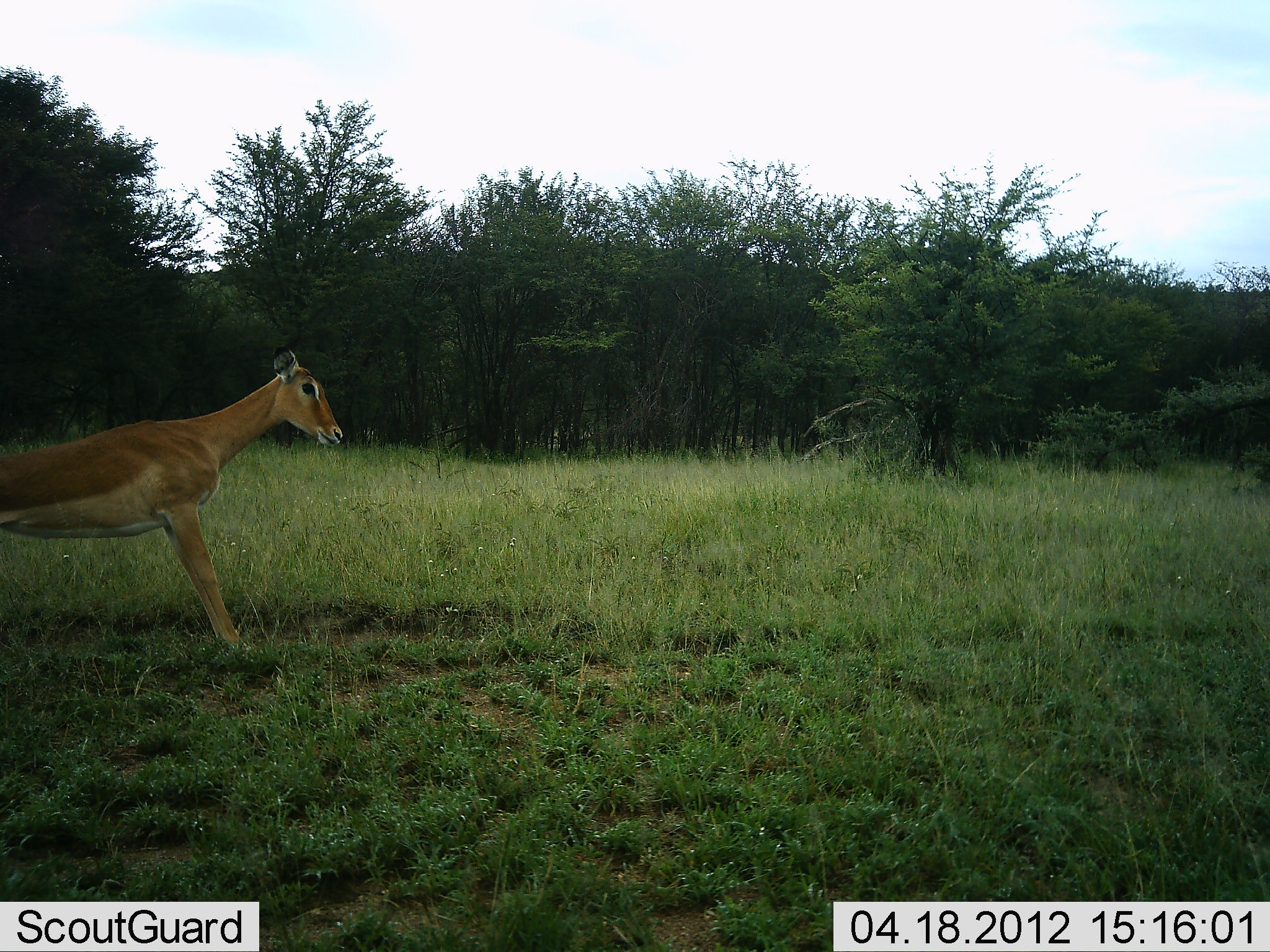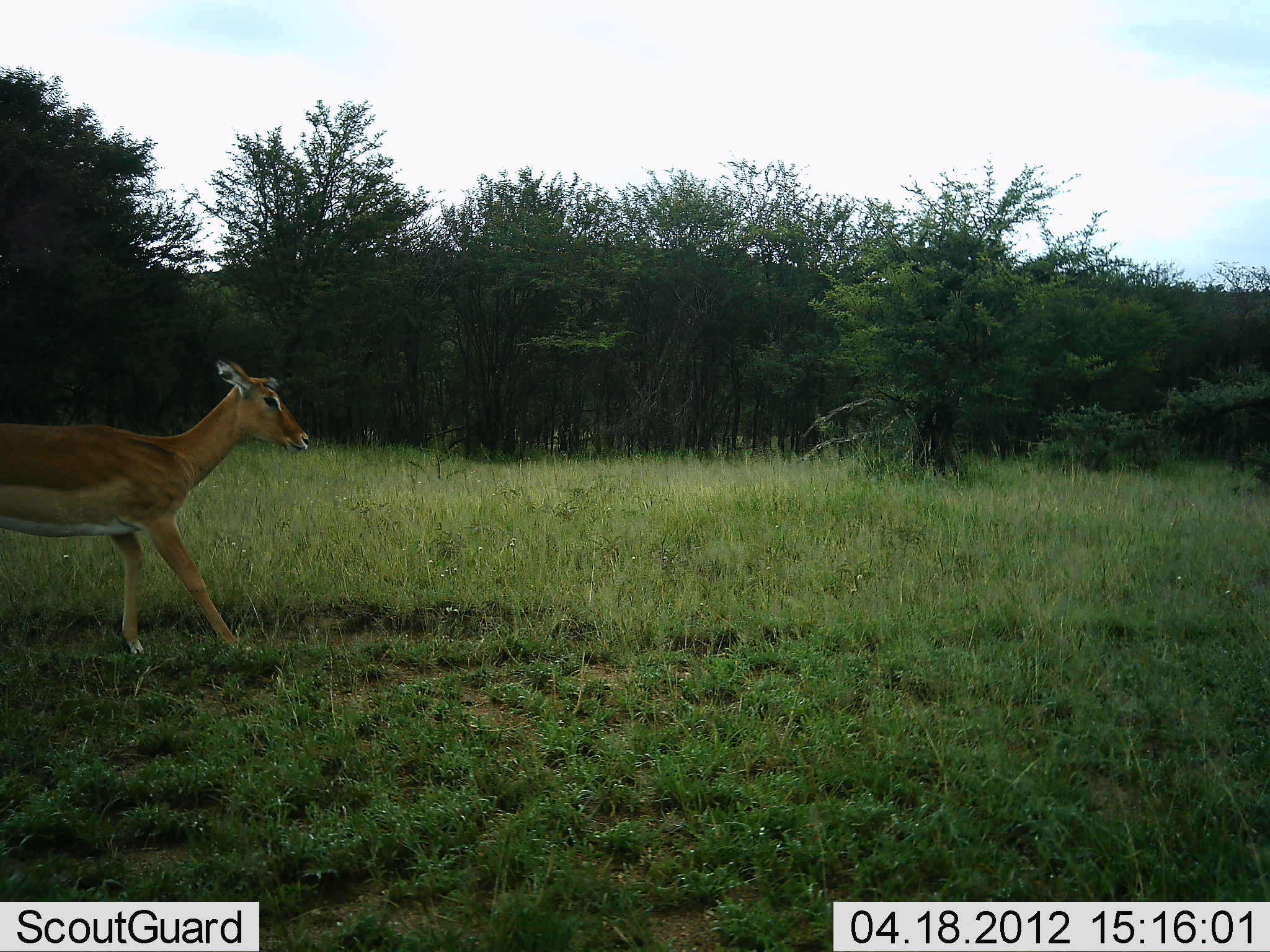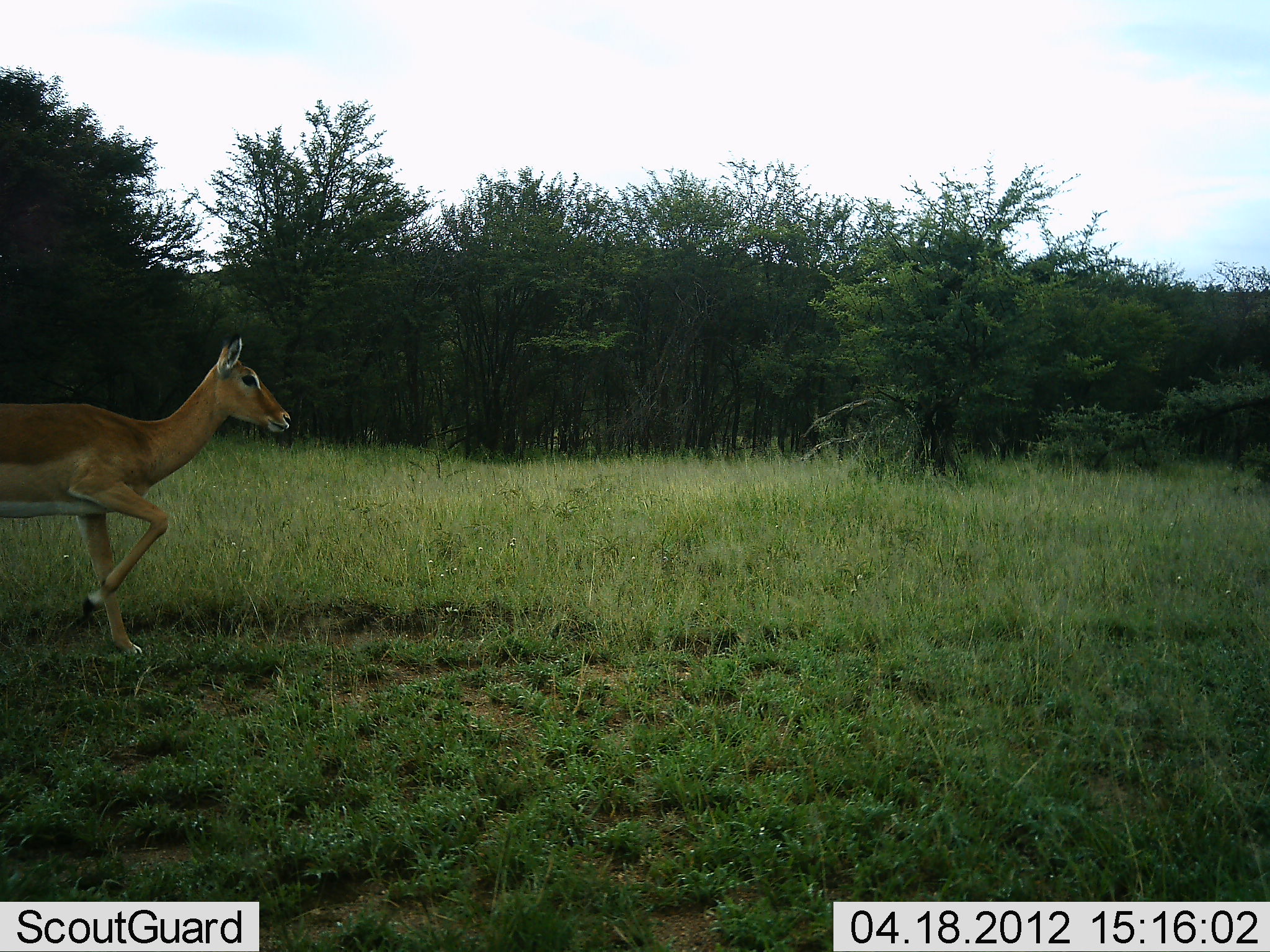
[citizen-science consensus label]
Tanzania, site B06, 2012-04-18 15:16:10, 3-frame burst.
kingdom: Animalia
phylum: Chordata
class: Mammalia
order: Artiodactyla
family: Bovidae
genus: Aepyceros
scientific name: Aepyceros melampus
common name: impala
Impala (Aepyceros melampus), count 1. Behavior (volunteer vote fractions): standing 24%, resting 0%, moving 82%, interacting 6%. Young present (vote fraction): 0%. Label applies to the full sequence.